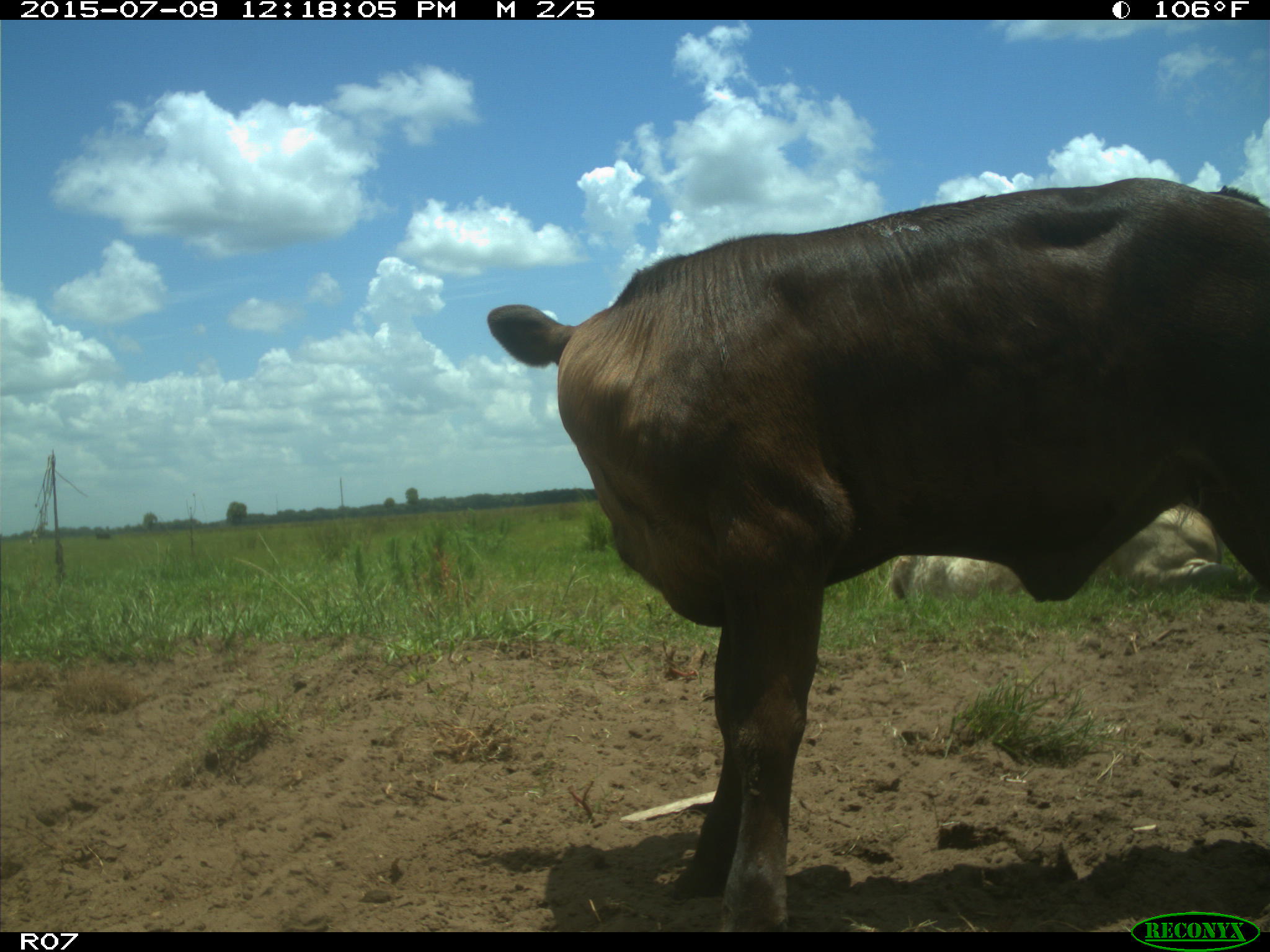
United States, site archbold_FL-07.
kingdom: Animalia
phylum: Chordata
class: Mammalia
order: Artiodactyla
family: Bovidae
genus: Bos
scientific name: Bos taurus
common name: domestic cow